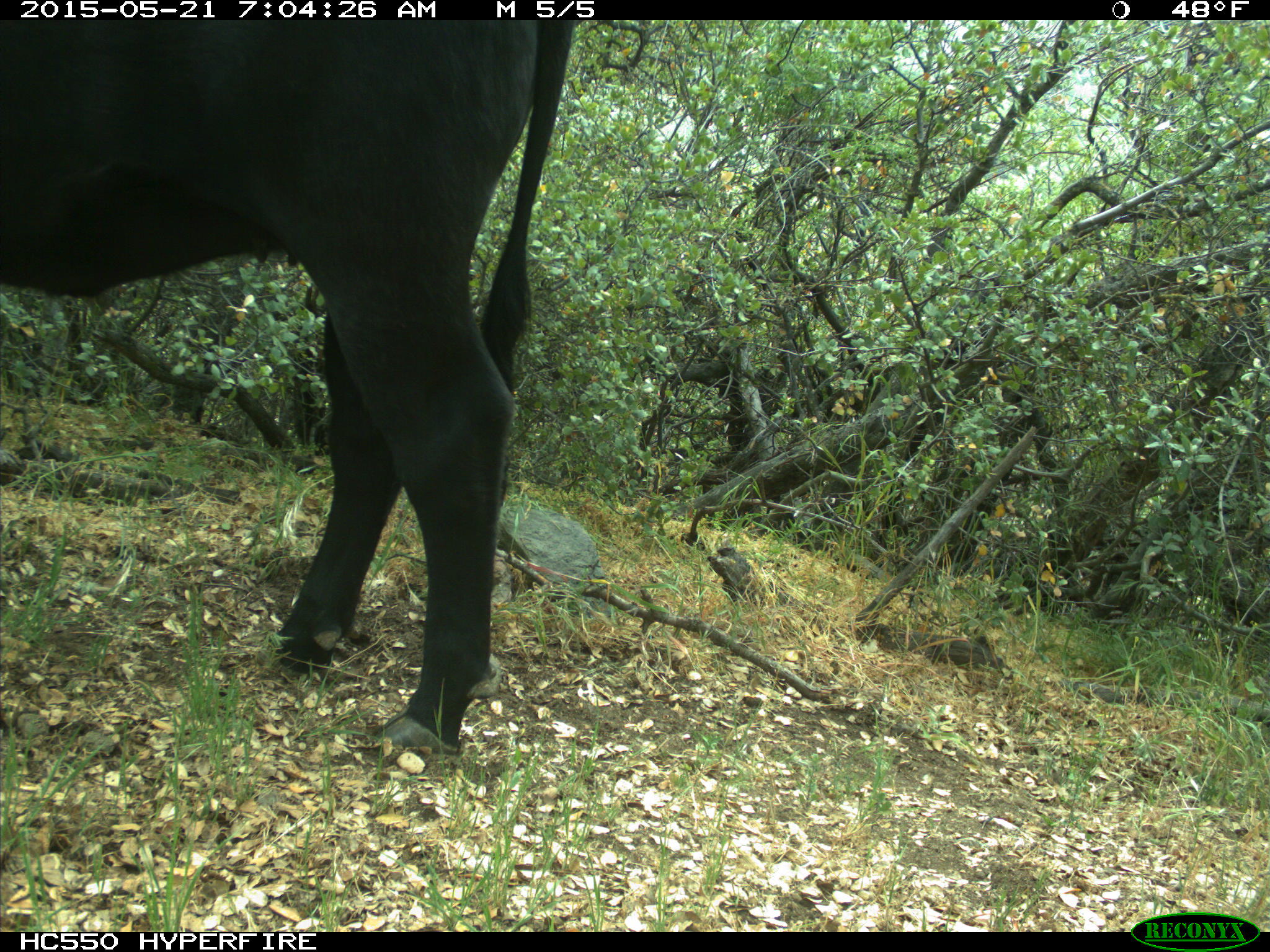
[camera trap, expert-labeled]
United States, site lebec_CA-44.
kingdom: Animalia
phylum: Chordata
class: Mammalia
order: Artiodactyla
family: Bovidae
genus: Bos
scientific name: Bos taurus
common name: domestic cow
Bos taurus (domestic cow).